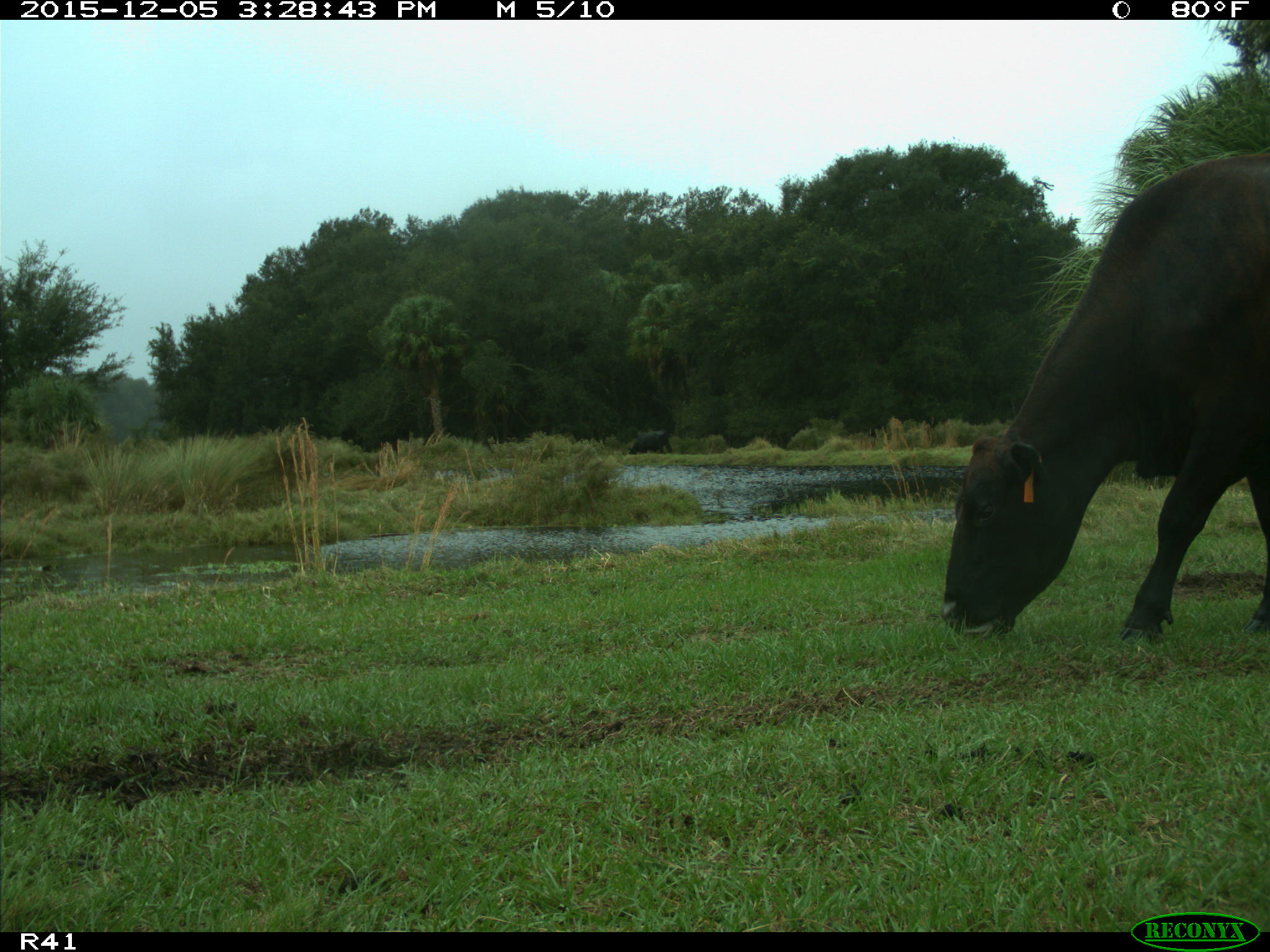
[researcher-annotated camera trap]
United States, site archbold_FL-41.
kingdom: Animalia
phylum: Chordata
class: Mammalia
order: Artiodactyla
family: Bovidae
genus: Bos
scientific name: Bos taurus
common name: domestic cow